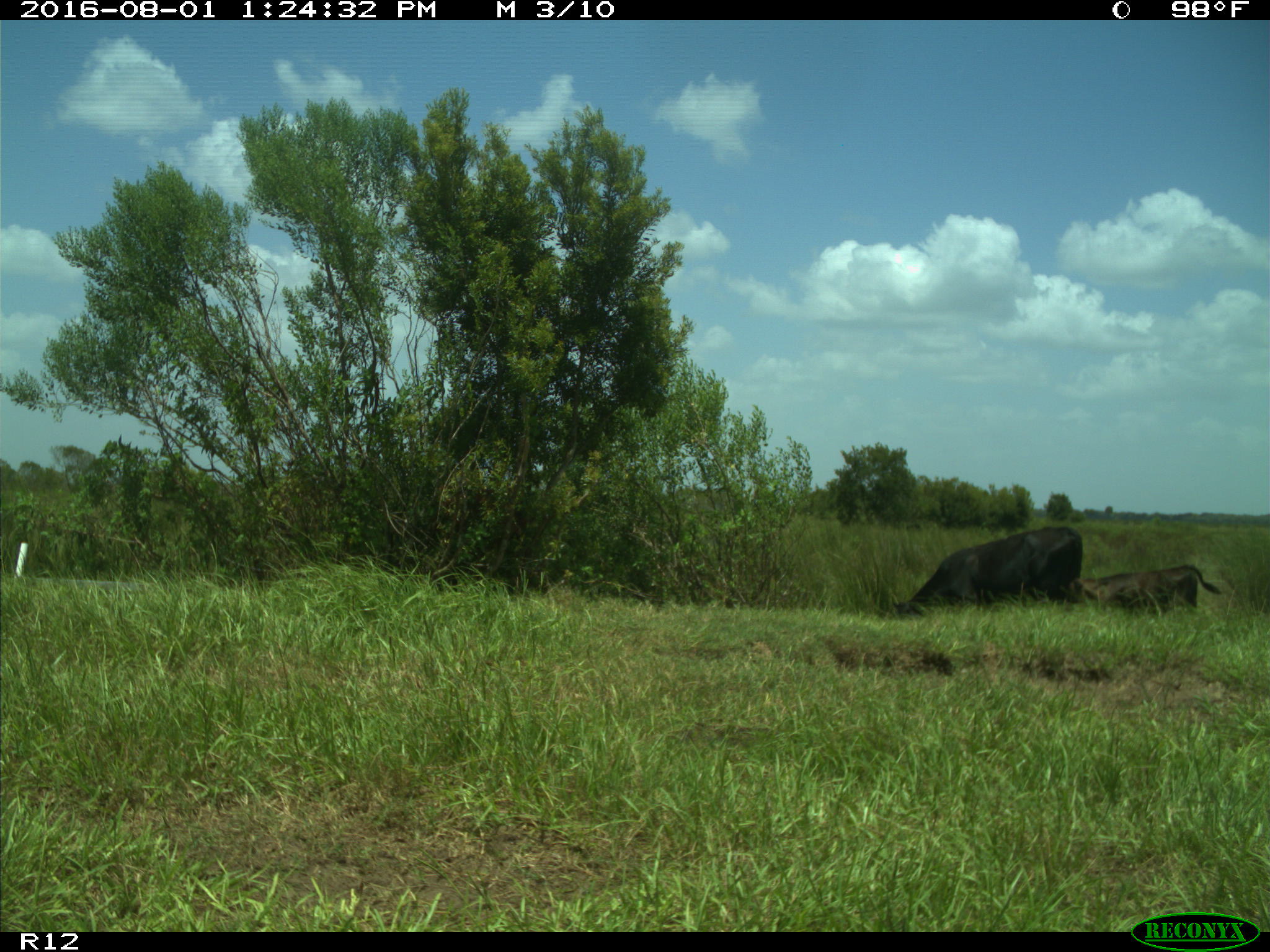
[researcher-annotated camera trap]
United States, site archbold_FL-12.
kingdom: Animalia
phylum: Chordata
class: Mammalia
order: Artiodactyla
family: Bovidae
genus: Bos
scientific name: Bos taurus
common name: domestic cow